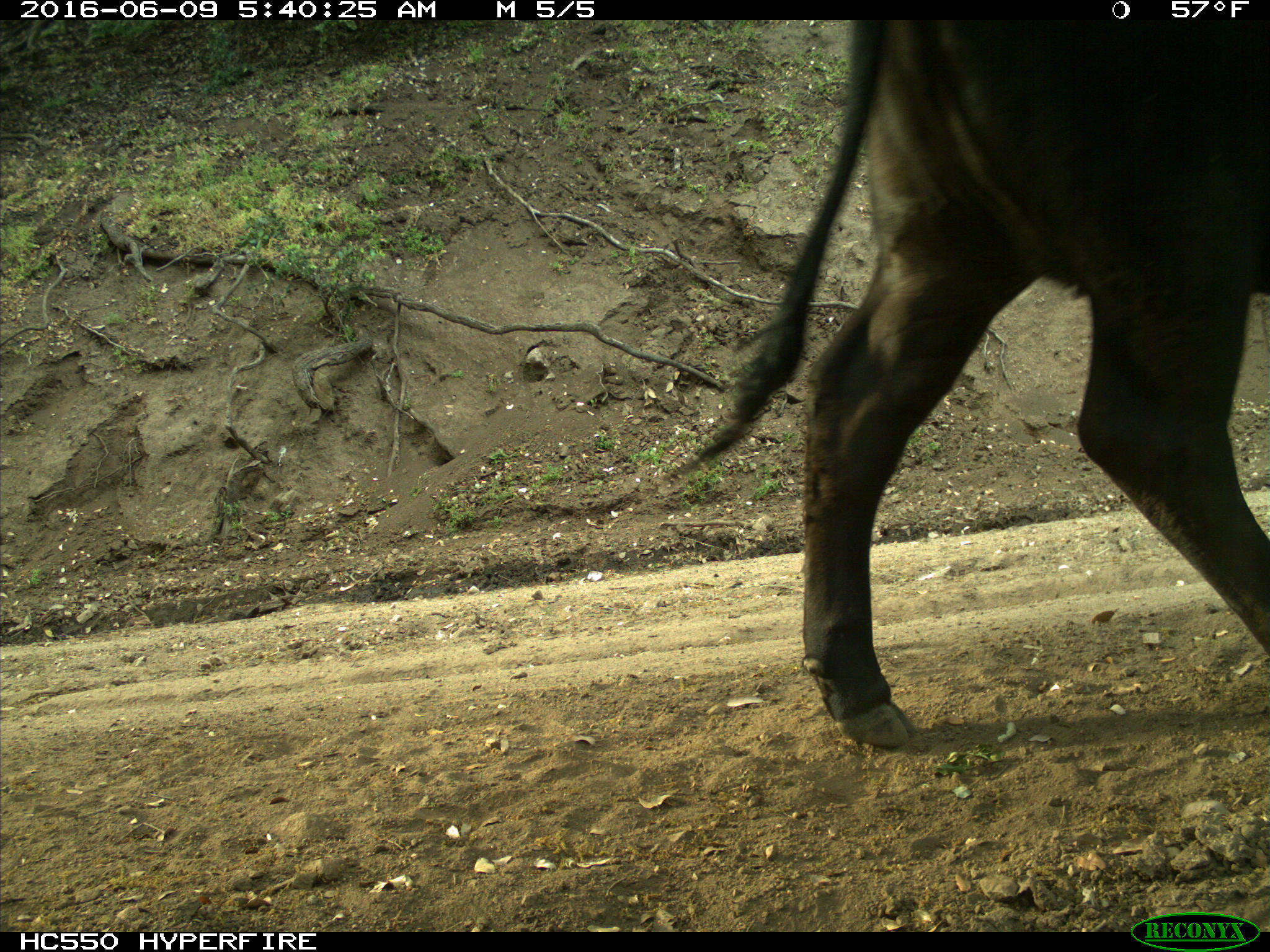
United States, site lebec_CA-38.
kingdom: Animalia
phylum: Chordata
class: Mammalia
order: Artiodactyla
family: Bovidae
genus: Bos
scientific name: Bos taurus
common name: domestic cow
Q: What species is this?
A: Bos taurus (domestic cow).